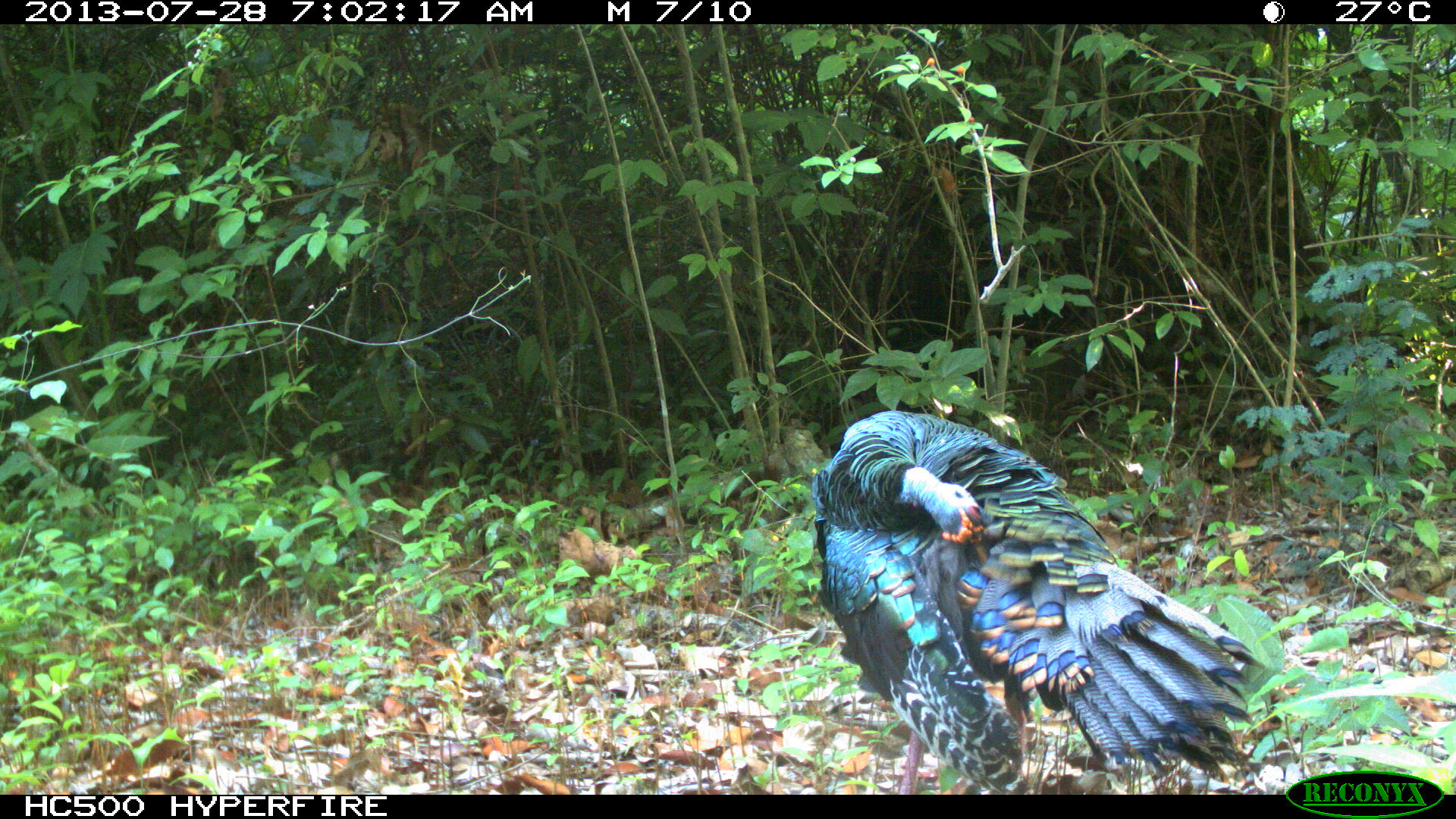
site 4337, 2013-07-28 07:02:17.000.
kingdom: Animalia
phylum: Chordata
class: Aves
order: Galliformes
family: Phasianidae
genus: Meleagris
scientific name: Meleagris ocellata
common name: ocellated turkey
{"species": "Meleagris ocellata (ocellated turkey)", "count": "1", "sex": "male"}